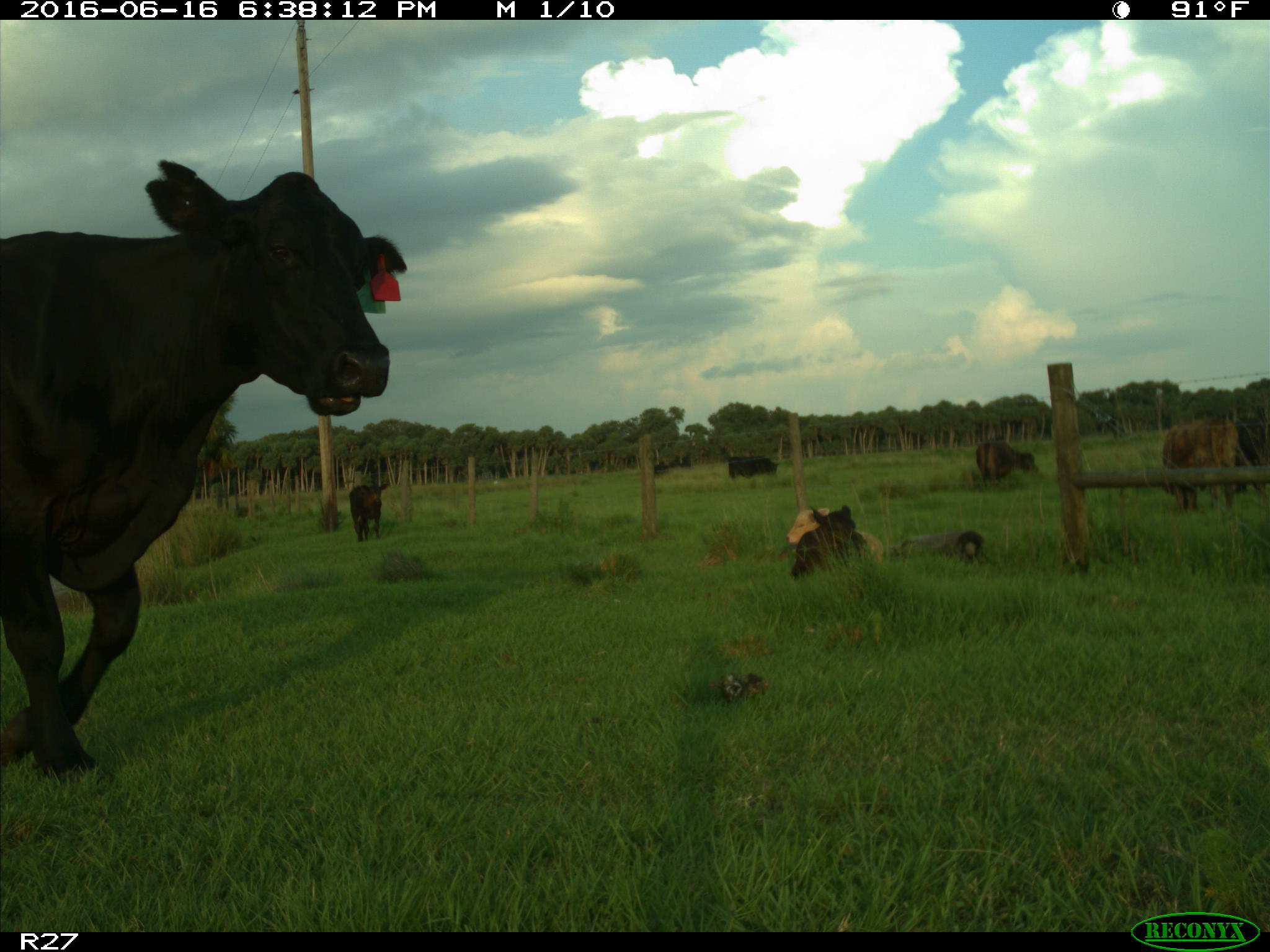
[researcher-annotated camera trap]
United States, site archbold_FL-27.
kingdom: Animalia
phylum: Chordata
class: Mammalia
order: Artiodactyla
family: Bovidae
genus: Bos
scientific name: Bos taurus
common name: domestic cow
Bos taurus (domestic cow).